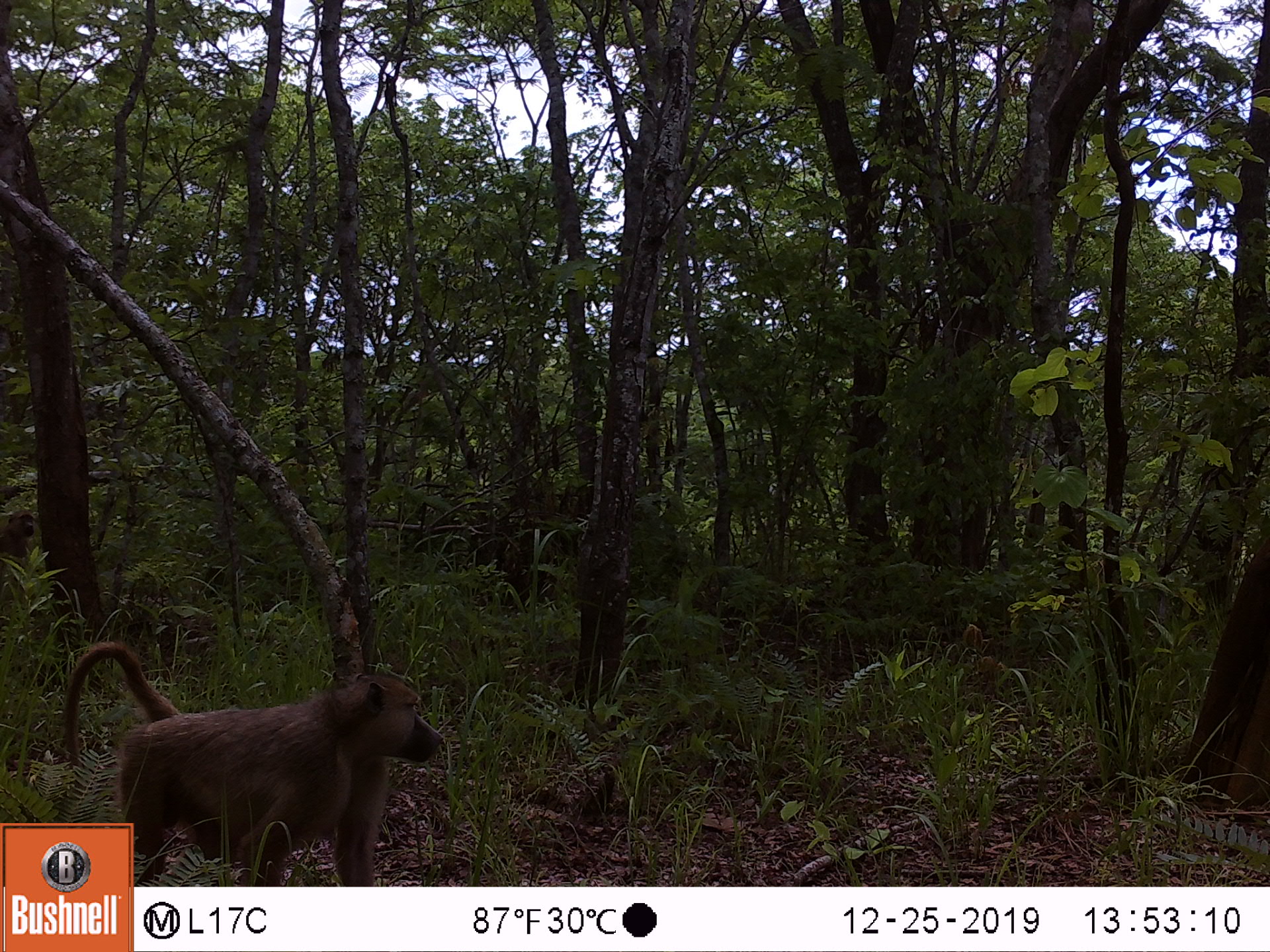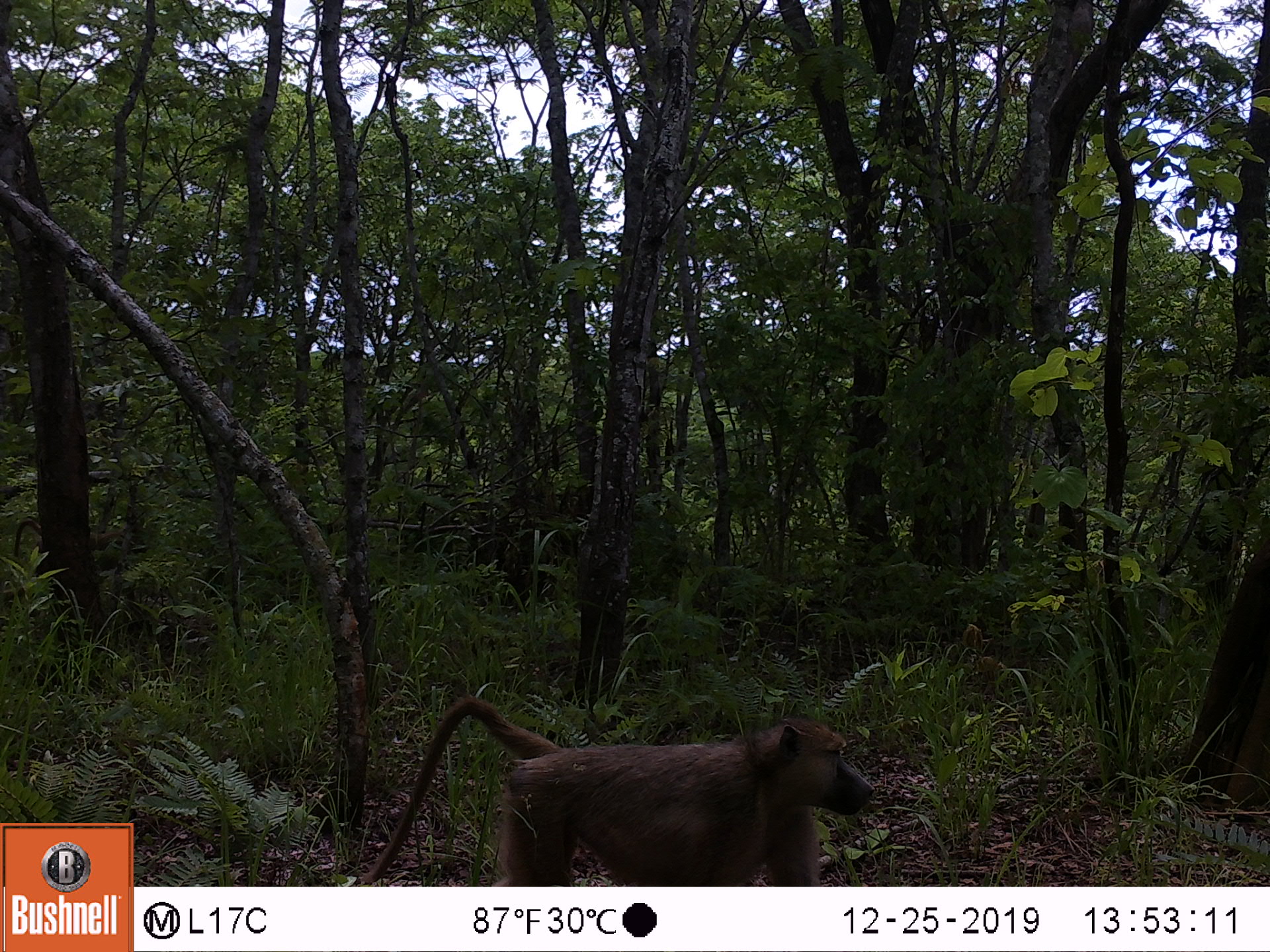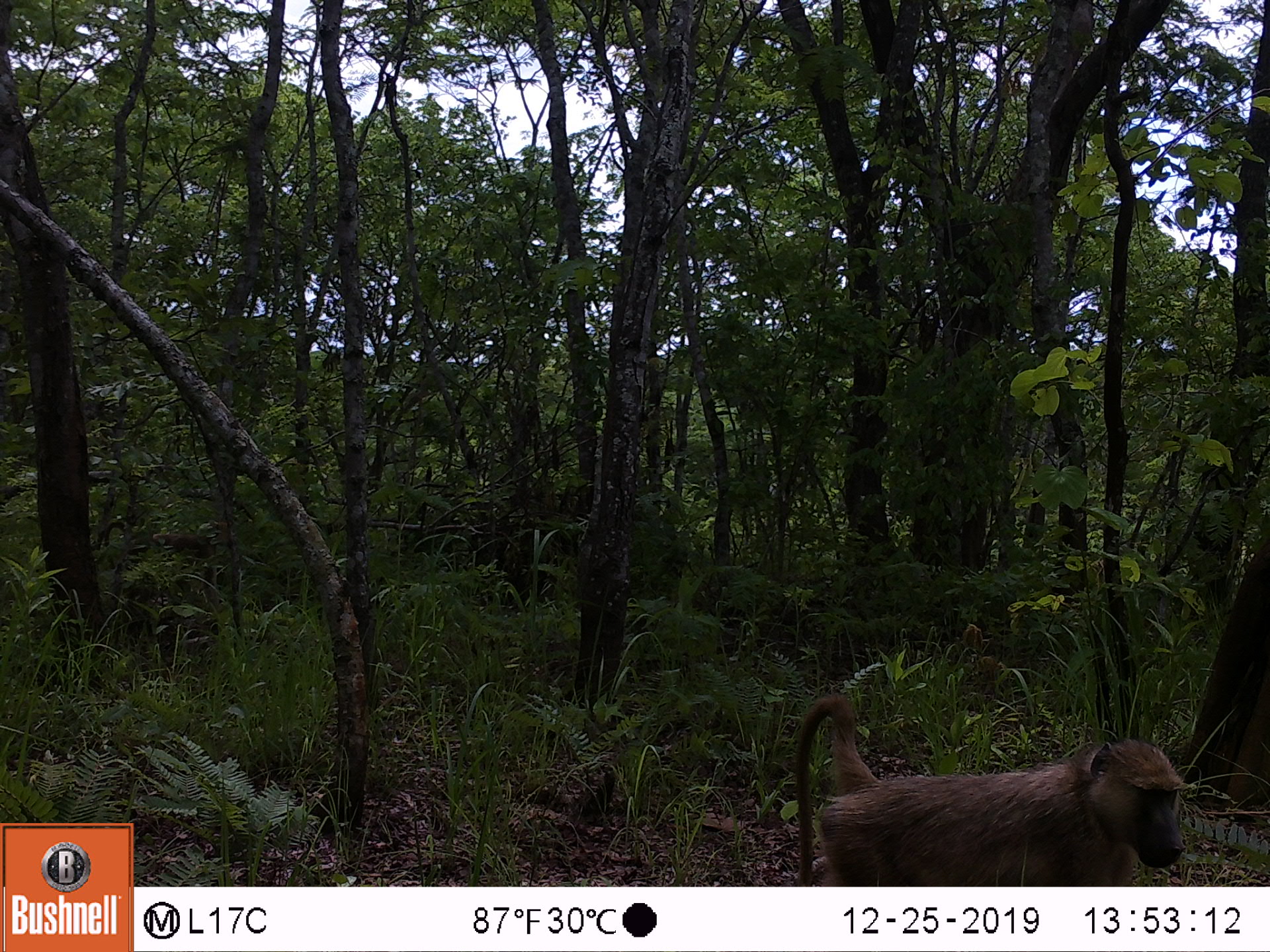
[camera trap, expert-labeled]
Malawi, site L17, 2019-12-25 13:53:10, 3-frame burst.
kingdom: Animalia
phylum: Chordata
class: Mammalia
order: Primates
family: Cercopithecidae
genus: Papio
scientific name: Papio cynocephalus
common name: yellow baboon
Yellow baboon (Papio cynocephalus), count 1.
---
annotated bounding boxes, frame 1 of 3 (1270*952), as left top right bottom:
yellow baboon: 136 670 447 880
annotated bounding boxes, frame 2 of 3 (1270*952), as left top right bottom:
yellow baboon: 366 695 875 882; 3 510 147 592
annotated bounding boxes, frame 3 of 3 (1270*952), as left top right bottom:
yellow baboon: 779 696 1185 883